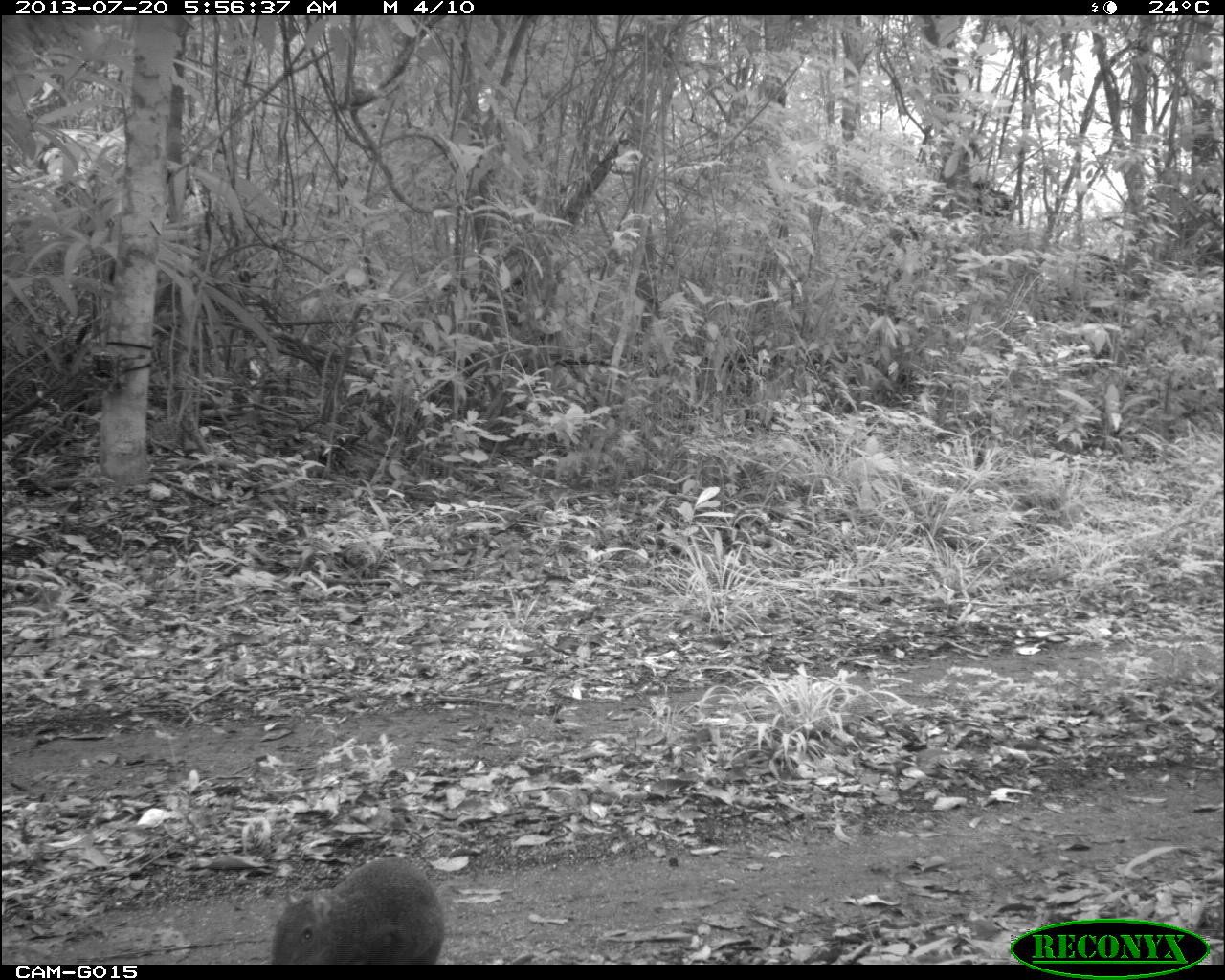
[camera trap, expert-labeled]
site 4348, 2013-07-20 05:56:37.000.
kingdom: Animalia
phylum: Chordata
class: Mammalia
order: Rodentia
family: Dasyproctidae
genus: Dasyprocta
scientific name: Dasyprocta punctata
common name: central american agouti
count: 1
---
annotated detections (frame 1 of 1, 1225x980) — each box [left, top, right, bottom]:
dasyprocta punctata: [264, 857, 445, 964]